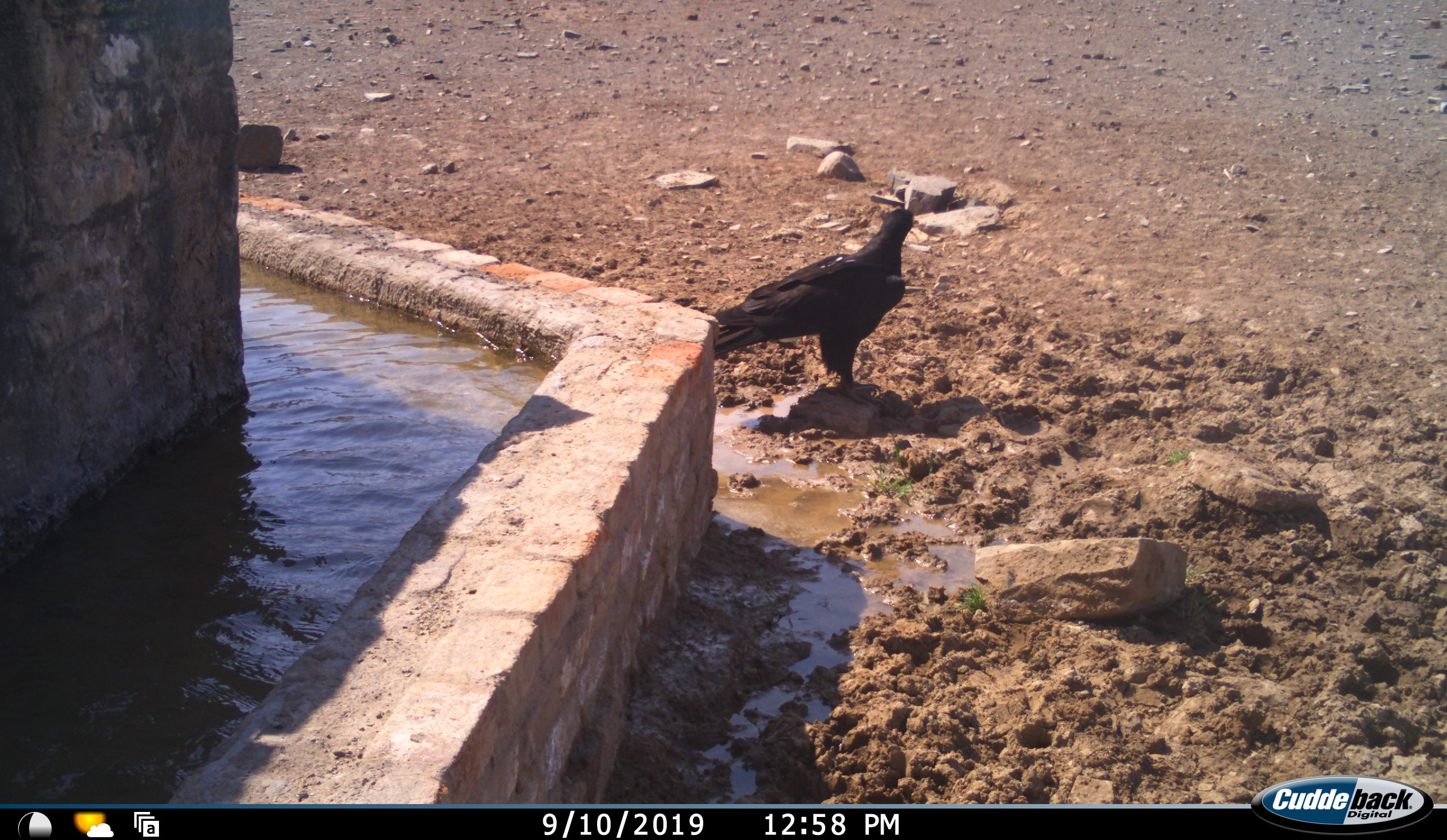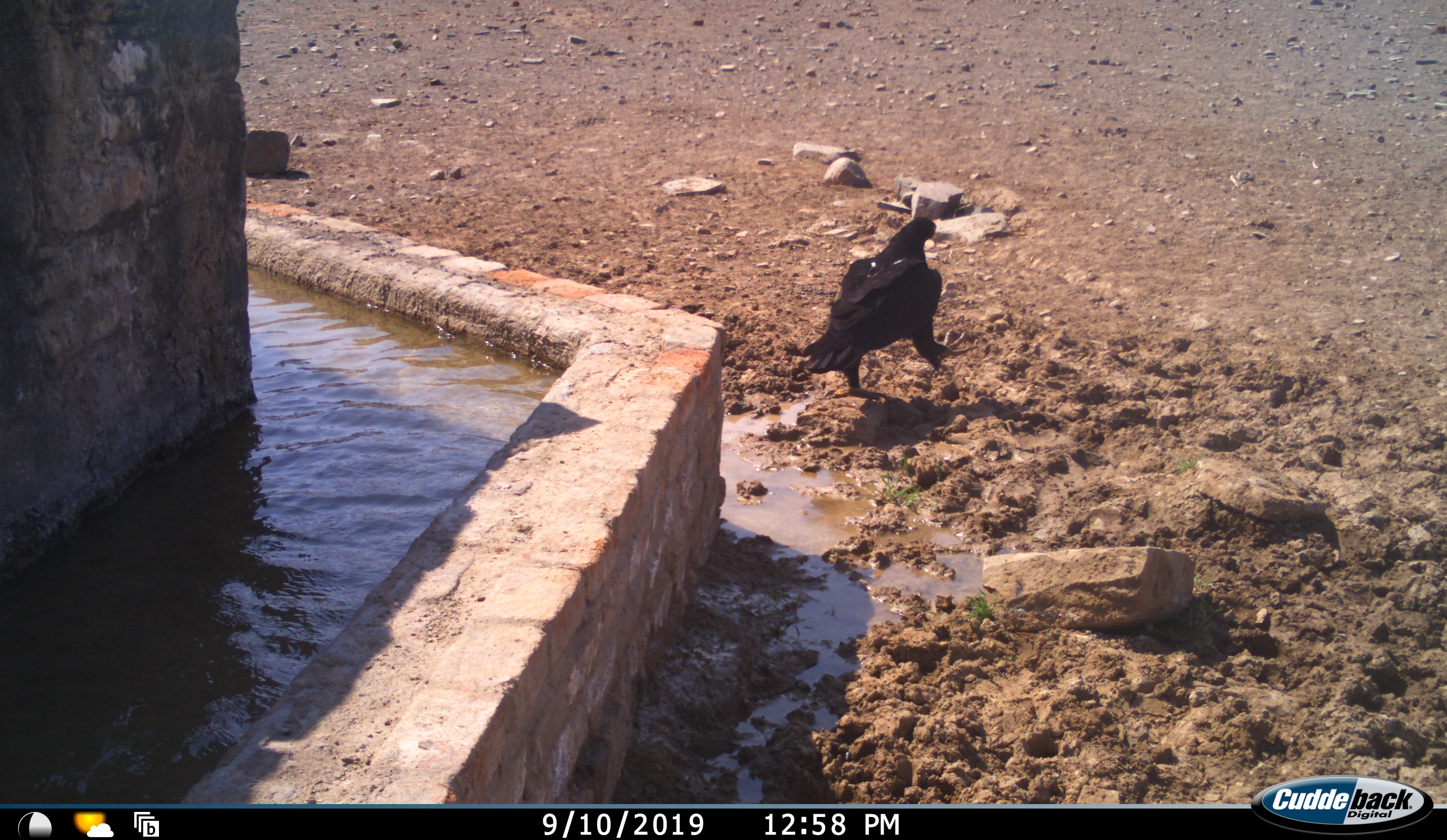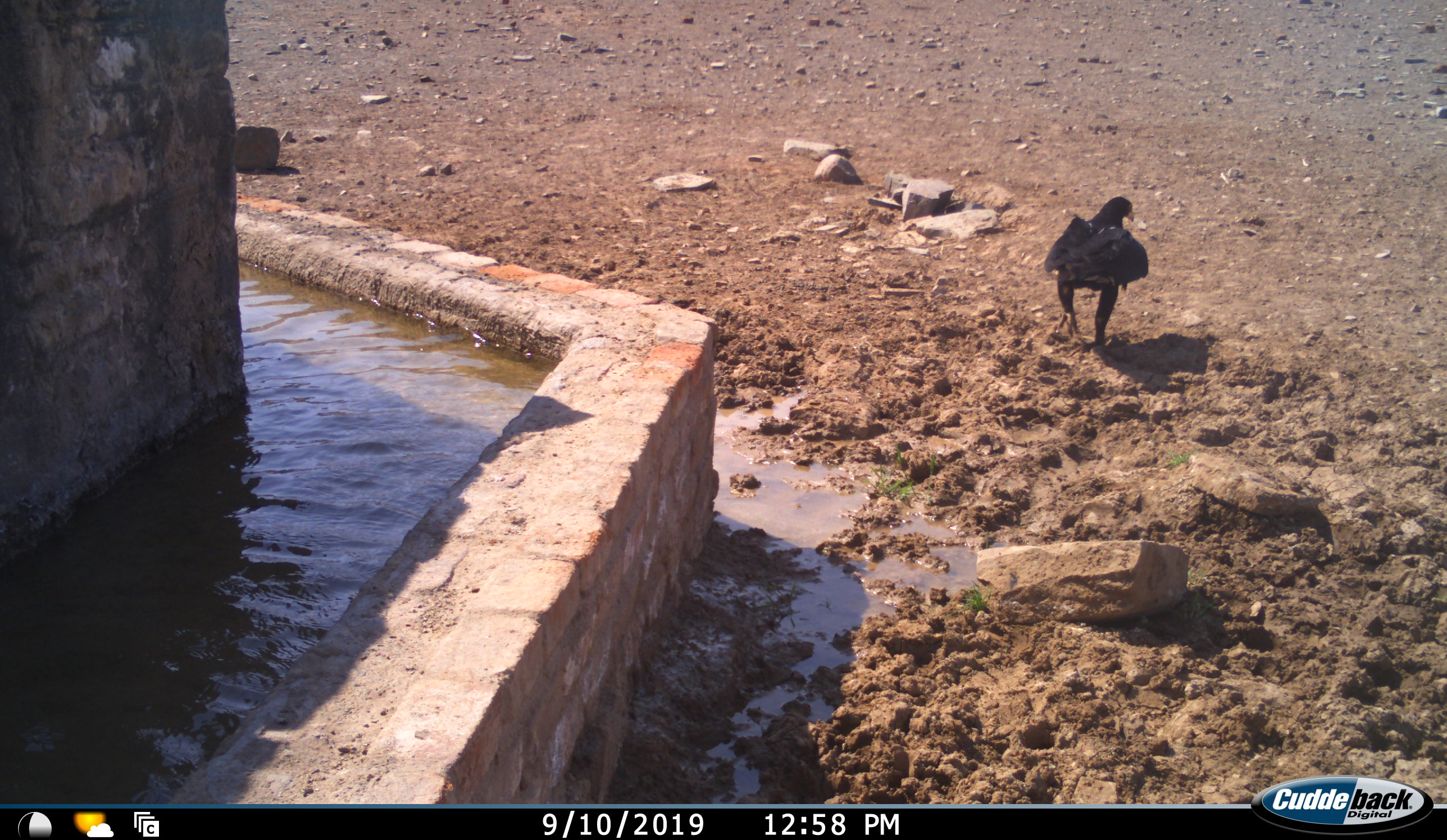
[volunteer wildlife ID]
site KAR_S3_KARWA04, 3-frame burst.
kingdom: Animalia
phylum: Chordata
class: Aves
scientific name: Aves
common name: bird of prey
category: birdofprey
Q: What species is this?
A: Birdofprey (bird of prey) (Aves).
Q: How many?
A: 1.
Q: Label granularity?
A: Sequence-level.